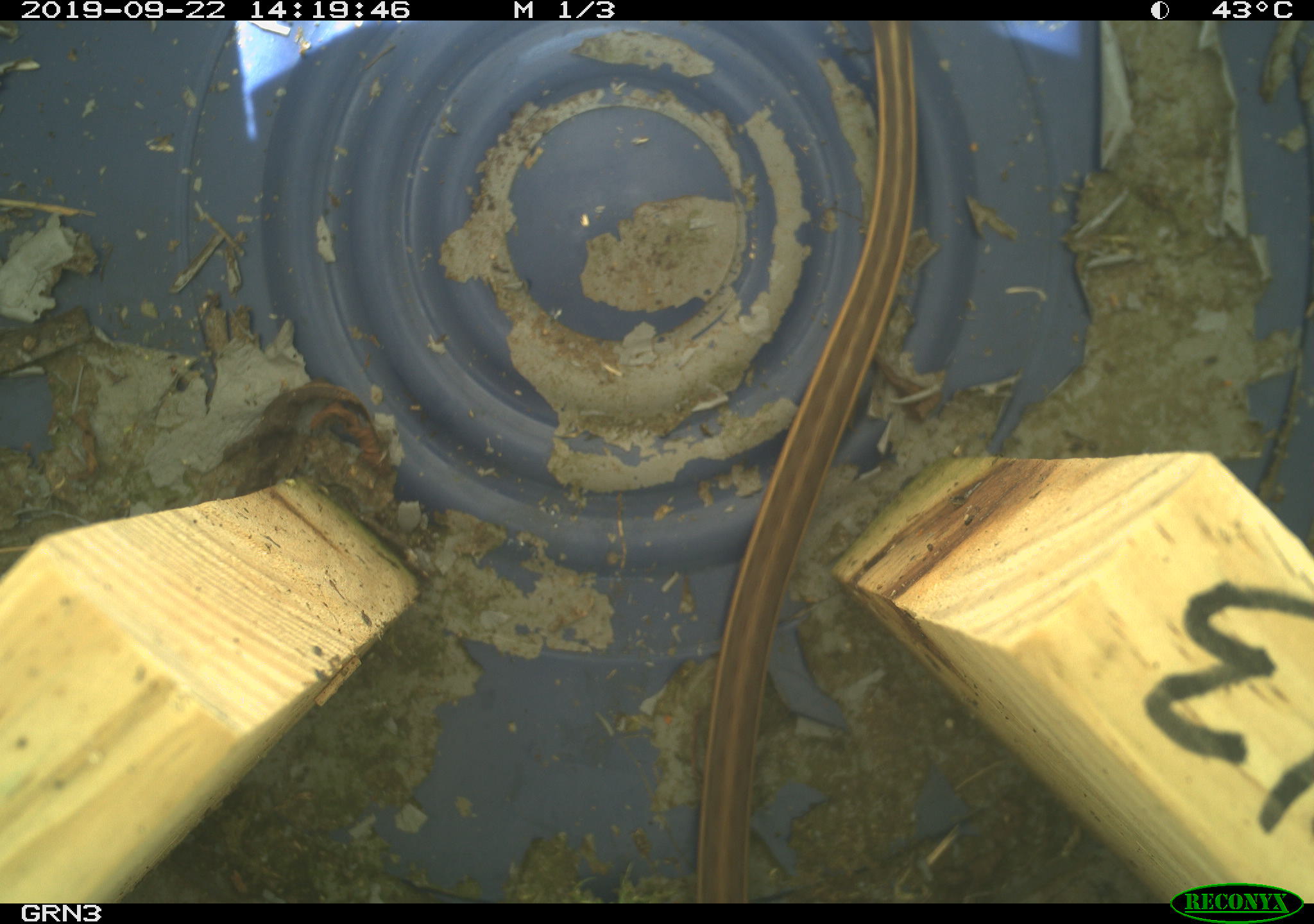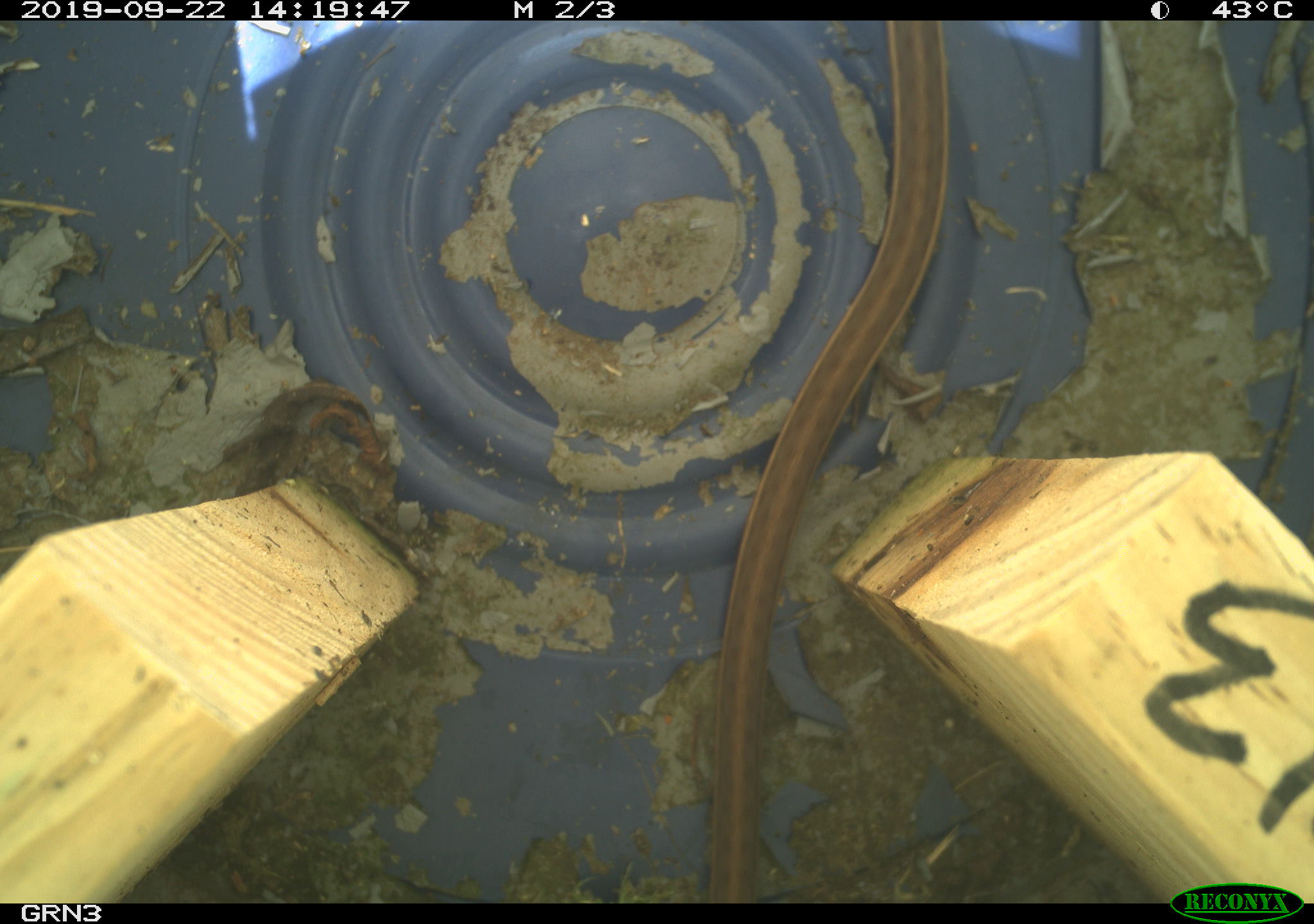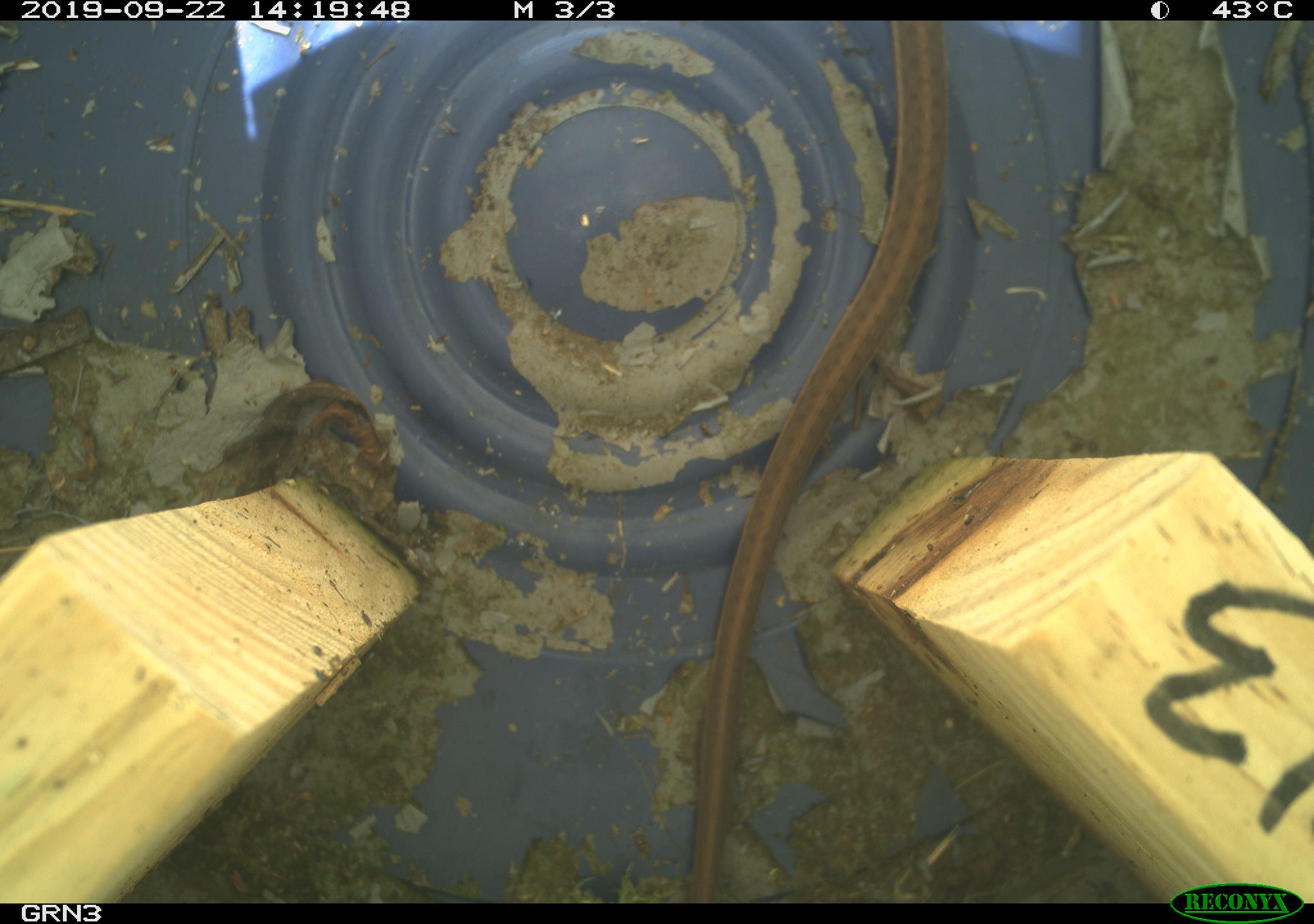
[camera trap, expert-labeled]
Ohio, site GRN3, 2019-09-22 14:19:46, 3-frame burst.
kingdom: Animalia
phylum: Chordata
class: Reptilia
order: Squamata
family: Colubridae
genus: Thamnophis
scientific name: Thamnophis sirtalis sirtalis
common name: eastern gartersnake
Eastern gartersnake (Thamnophis sirtalis sirtalis).